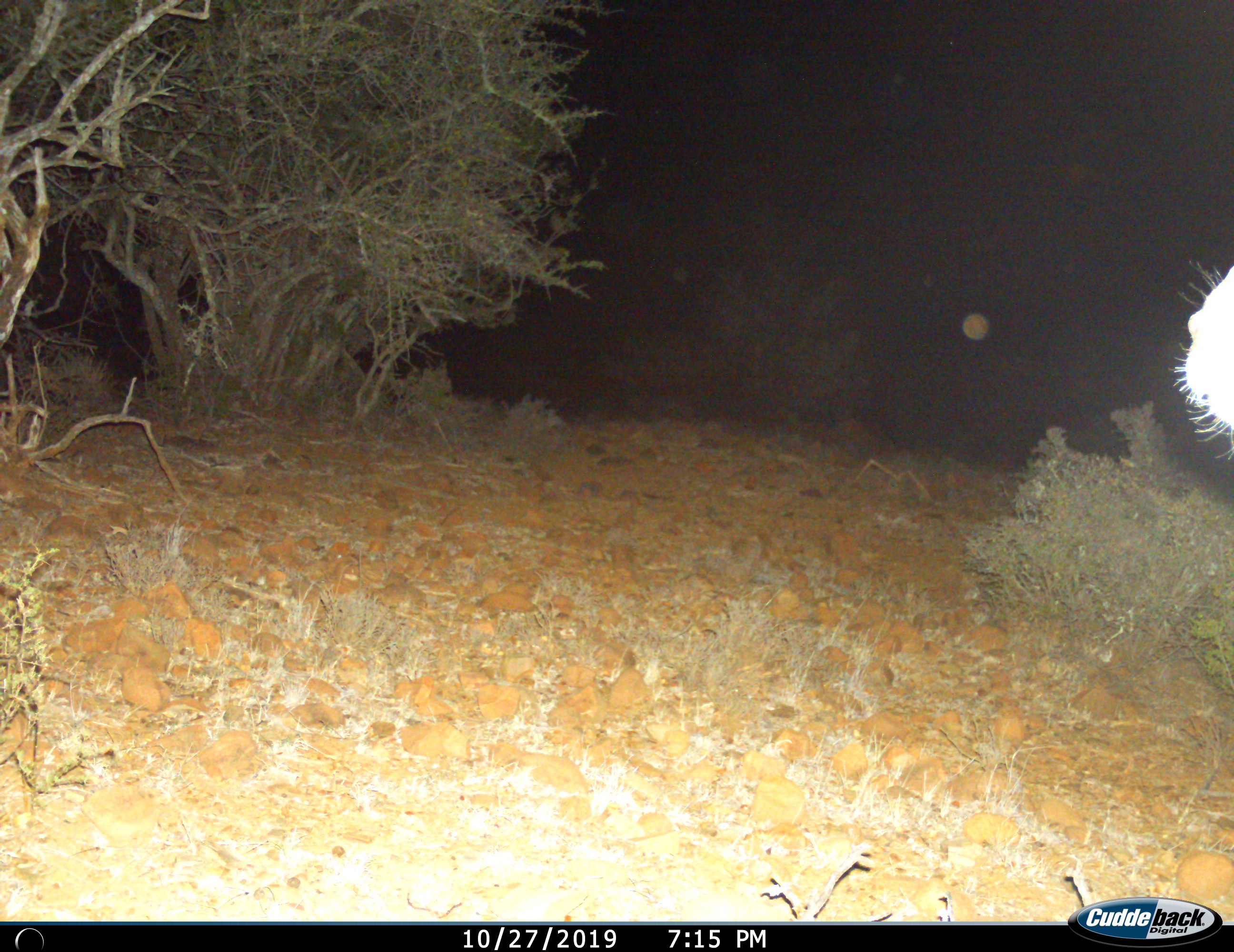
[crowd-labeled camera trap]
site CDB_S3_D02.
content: unidentified animal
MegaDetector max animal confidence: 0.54